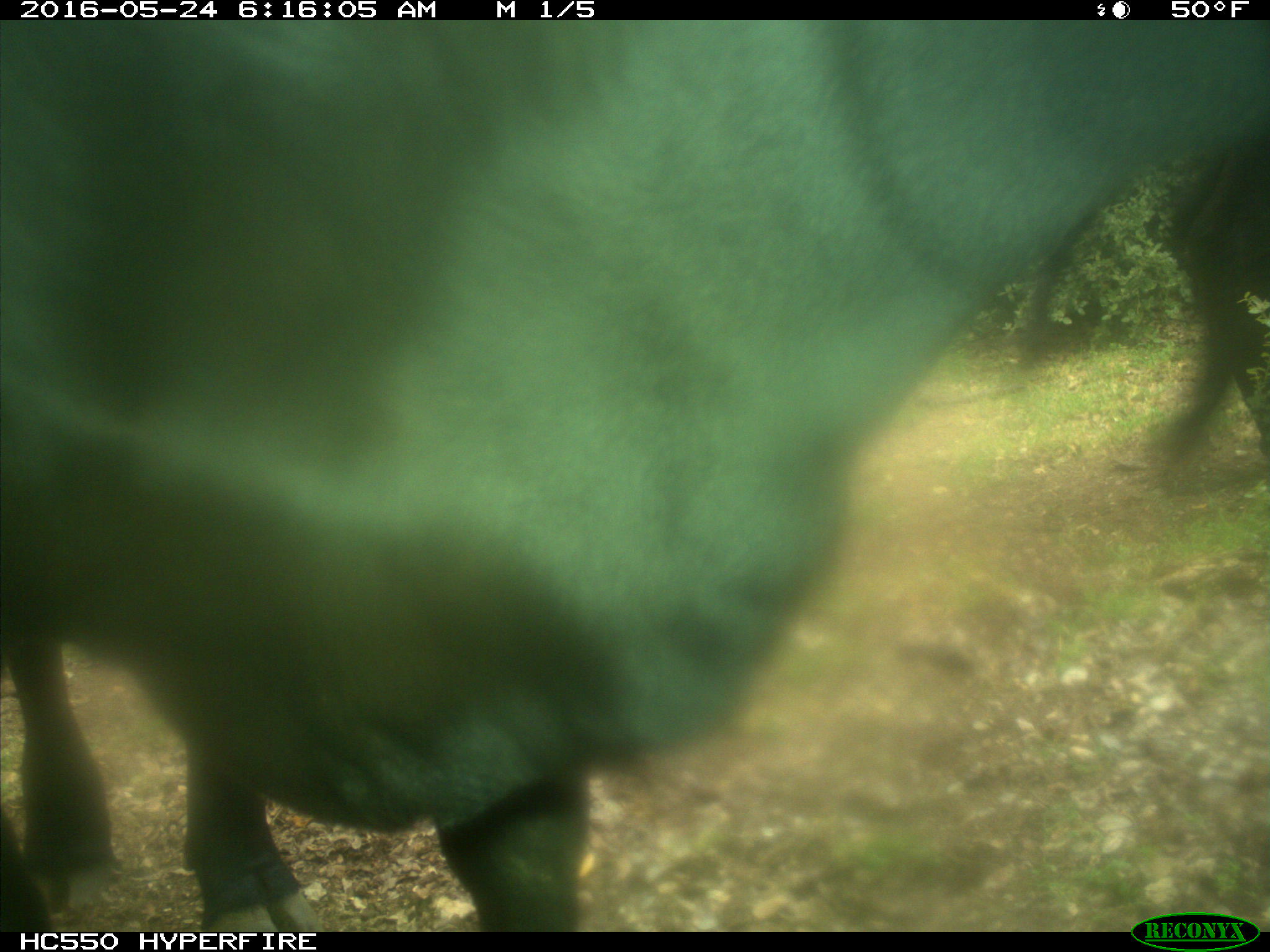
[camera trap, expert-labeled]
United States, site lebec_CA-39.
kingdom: Animalia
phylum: Chordata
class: Mammalia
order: Artiodactyla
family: Bovidae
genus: Bos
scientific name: Bos taurus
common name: domestic cow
Bos taurus (domestic cow).